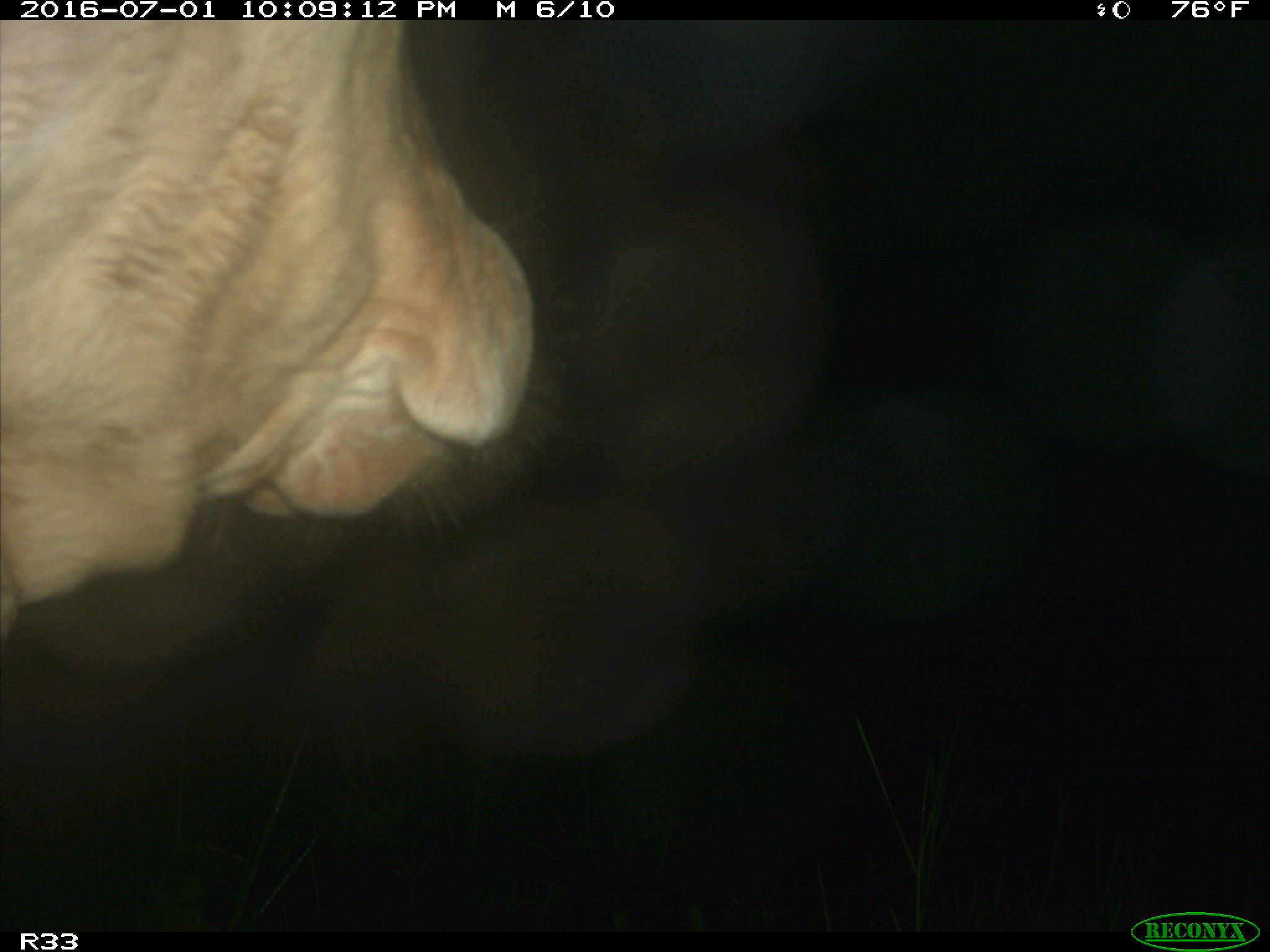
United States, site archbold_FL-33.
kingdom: Animalia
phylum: Chordata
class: Mammalia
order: Artiodactyla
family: Bovidae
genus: Bos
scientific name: Bos taurus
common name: domestic cow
Bos taurus (domestic cow).